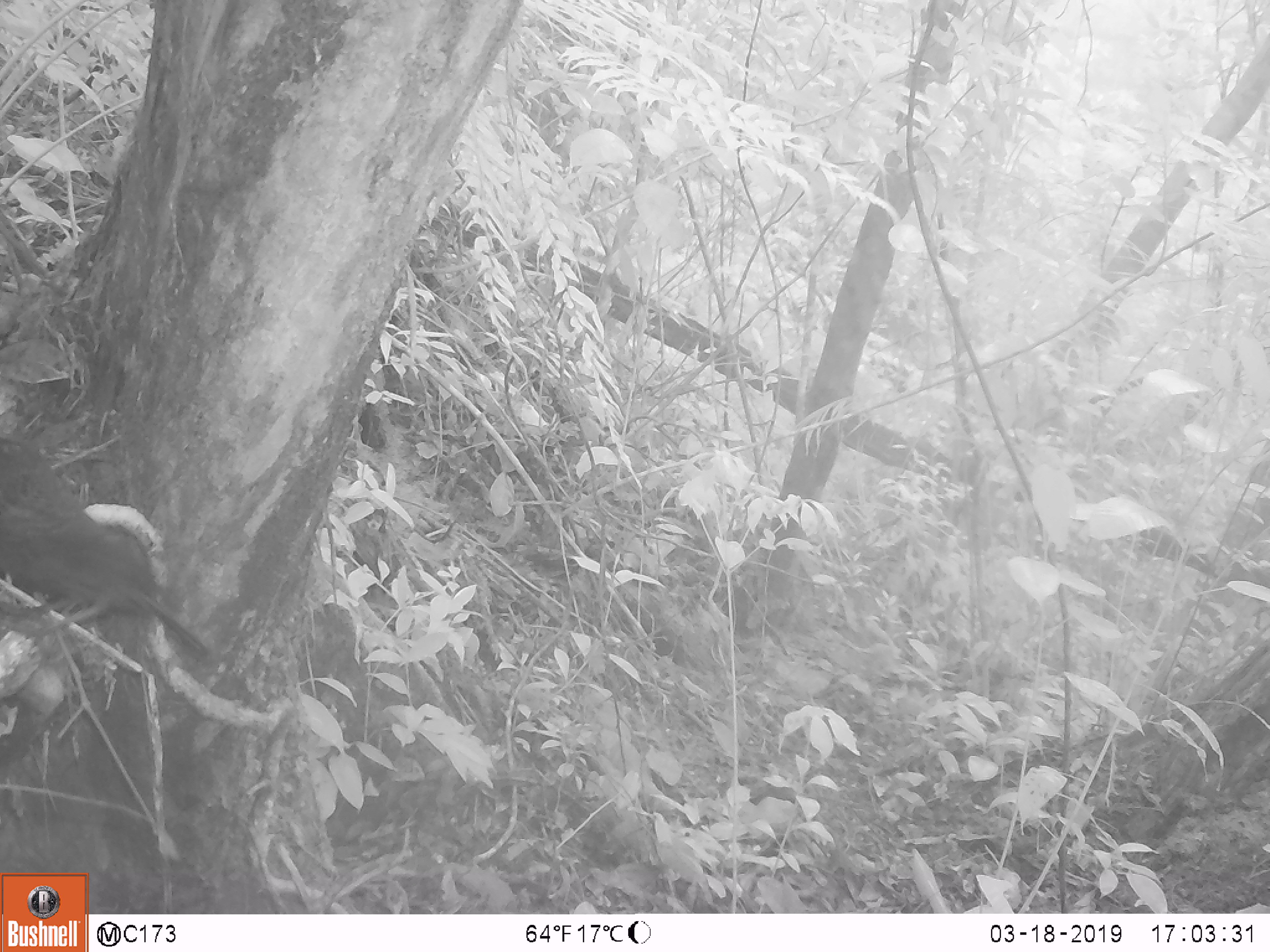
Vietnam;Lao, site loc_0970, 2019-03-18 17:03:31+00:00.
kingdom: Animalia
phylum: Chordata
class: Aves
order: Passeriformes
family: Muscicapidae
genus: Myophonus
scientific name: Myophonus caeruleus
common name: blue whistling thrush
Blue whistling thrush (Myophonus caeruleus). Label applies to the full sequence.